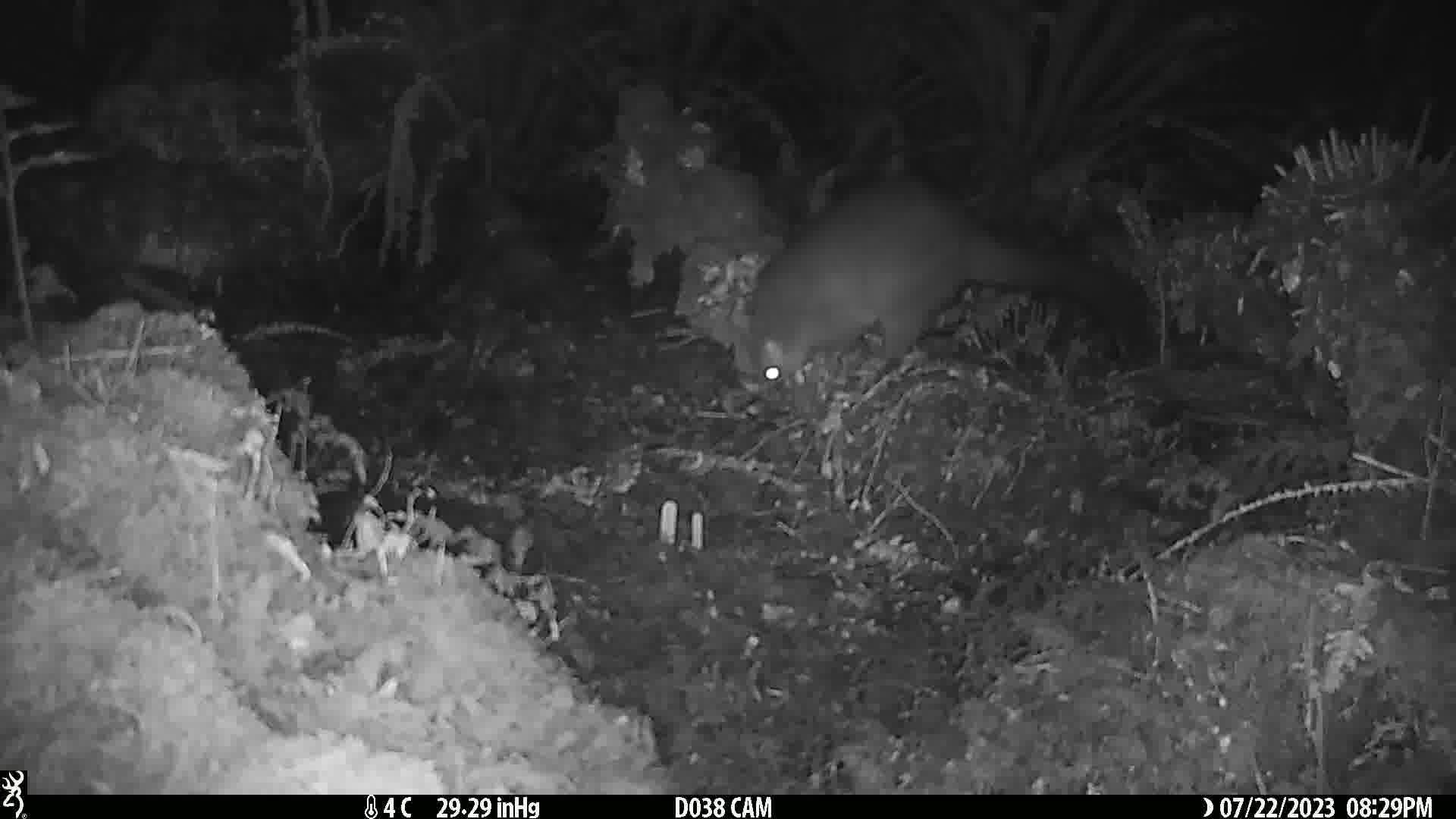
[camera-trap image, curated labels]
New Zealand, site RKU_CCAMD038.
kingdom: Animalia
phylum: Chordata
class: Mammalia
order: Diprotodontia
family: Phalangeridae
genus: Trichosurus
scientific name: Trichosurus vulpecula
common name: common brushtail possum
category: possum